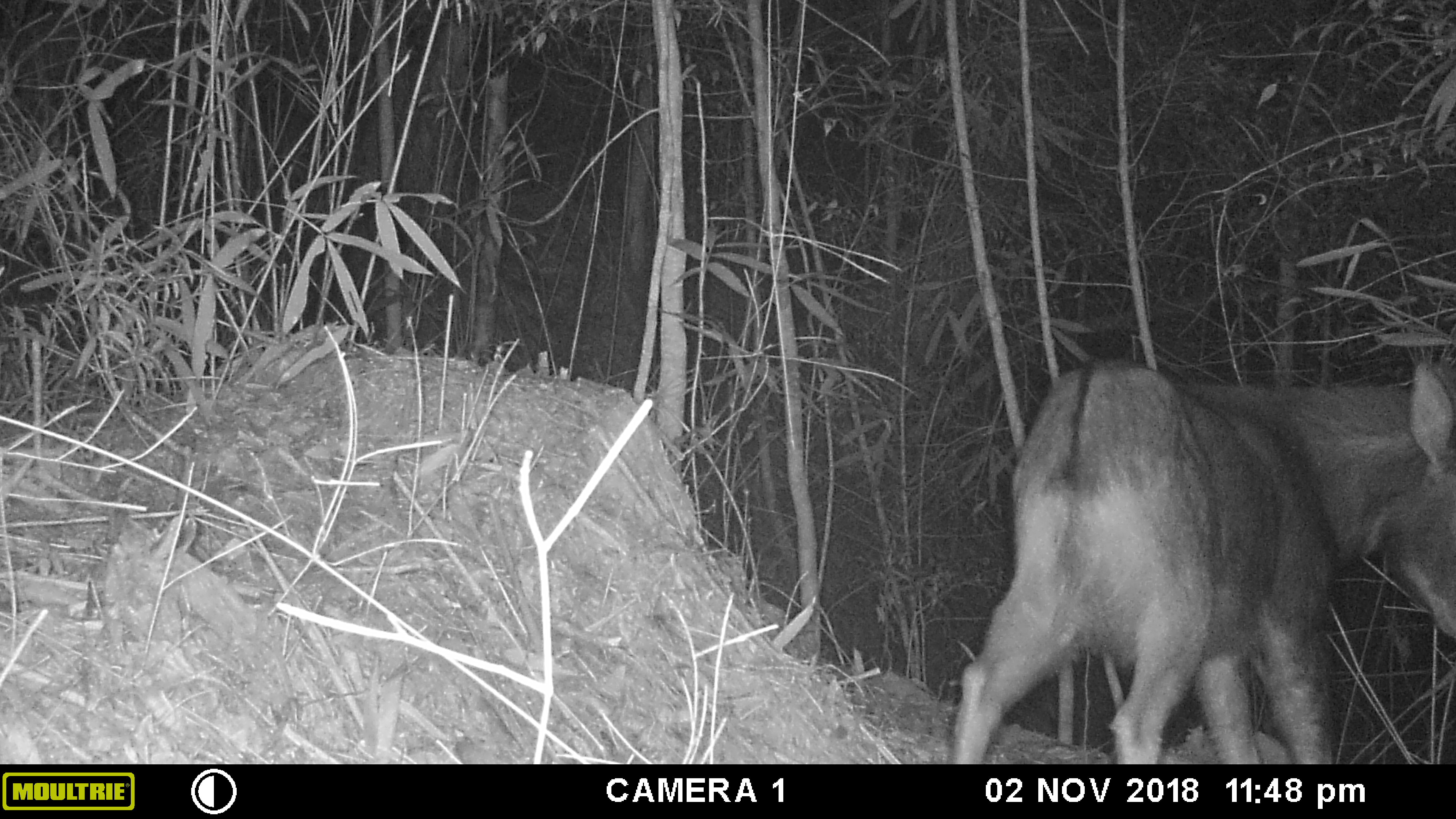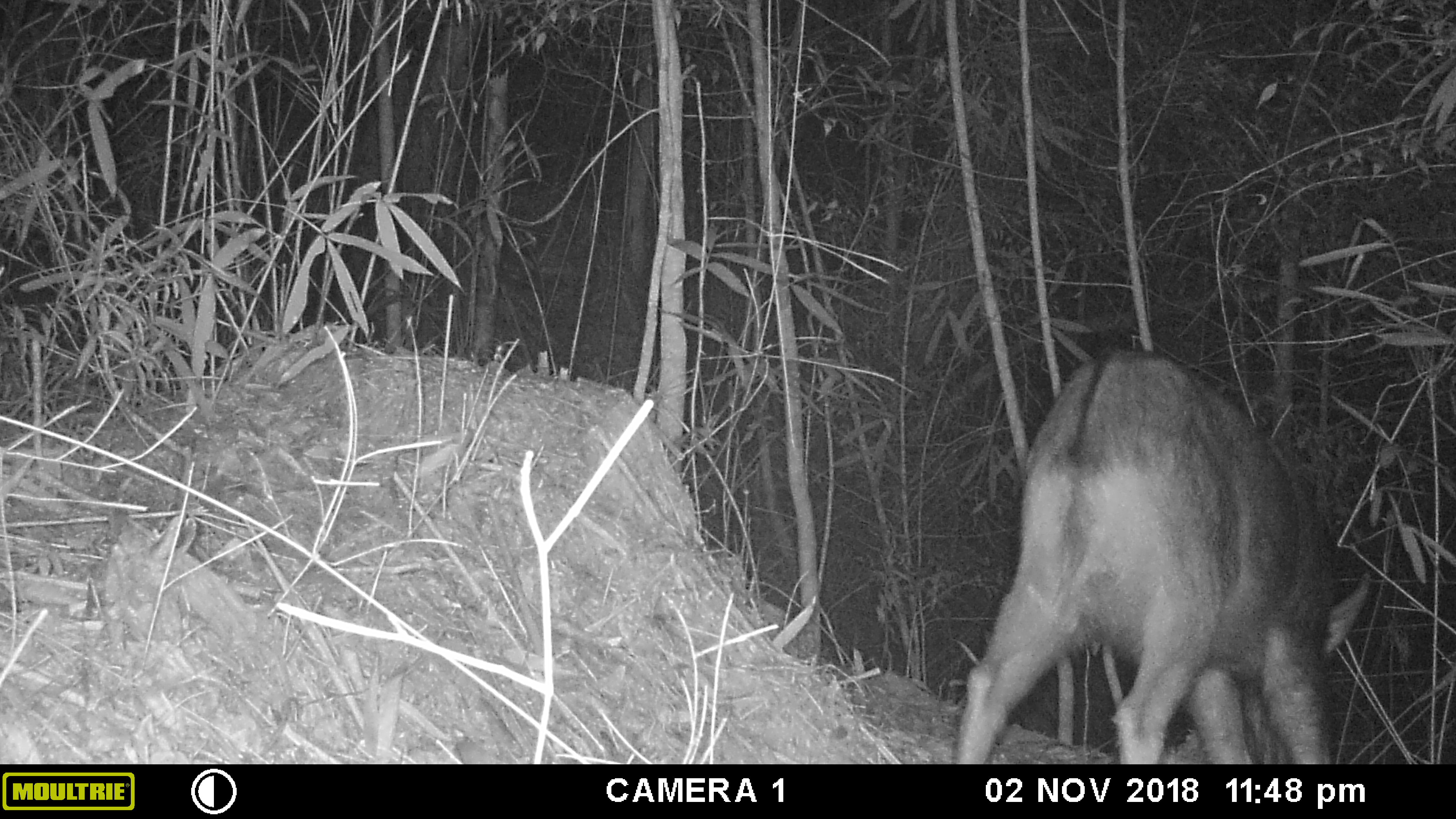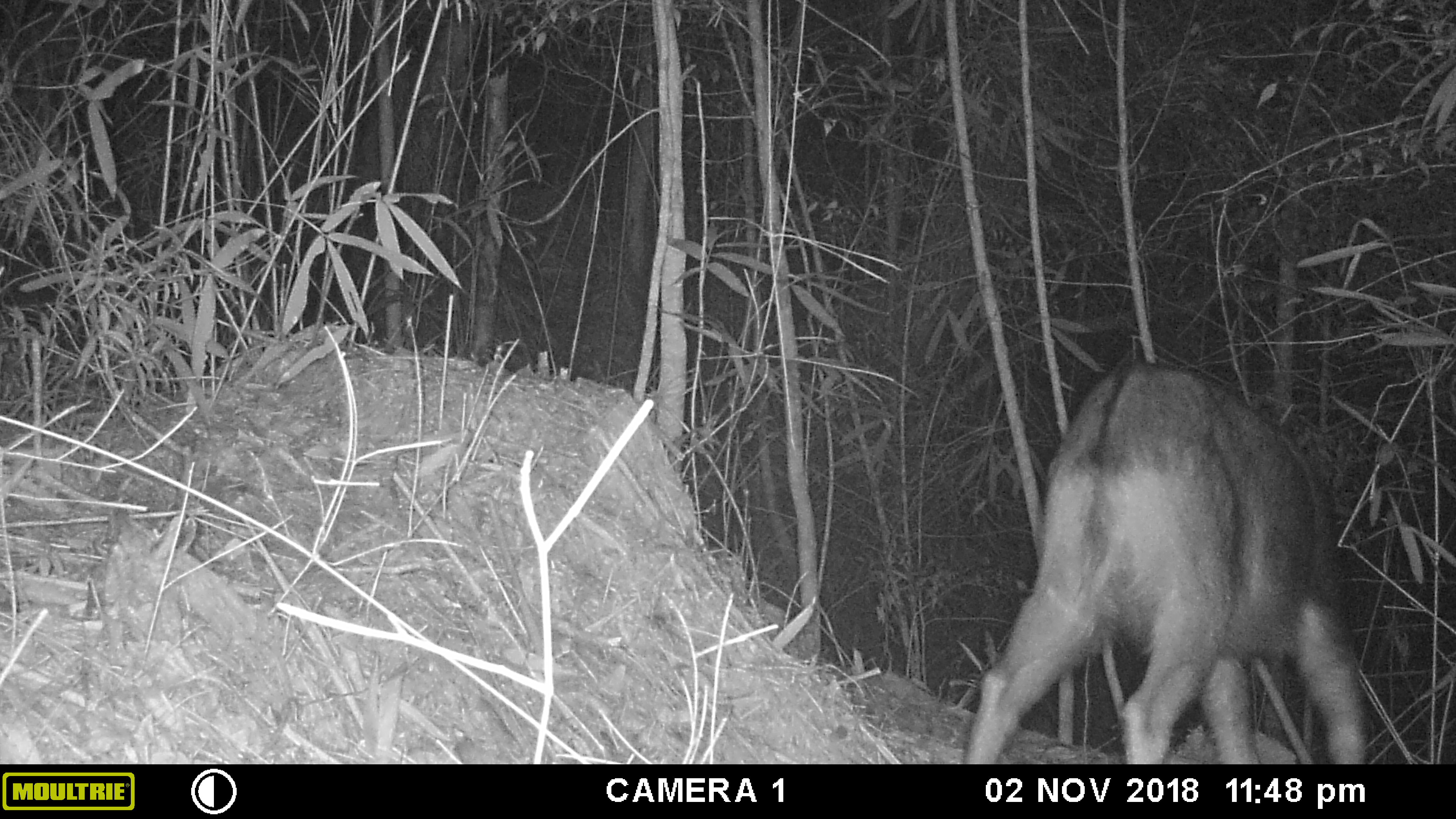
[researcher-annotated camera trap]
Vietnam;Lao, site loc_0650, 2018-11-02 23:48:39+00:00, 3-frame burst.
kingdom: Animalia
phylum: Chordata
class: Mammalia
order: Artiodactyla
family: Bovidae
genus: Capricornis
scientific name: Capricornis sumatraensis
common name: chinese serow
Chinese serow (Capricornis sumatraensis). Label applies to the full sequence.